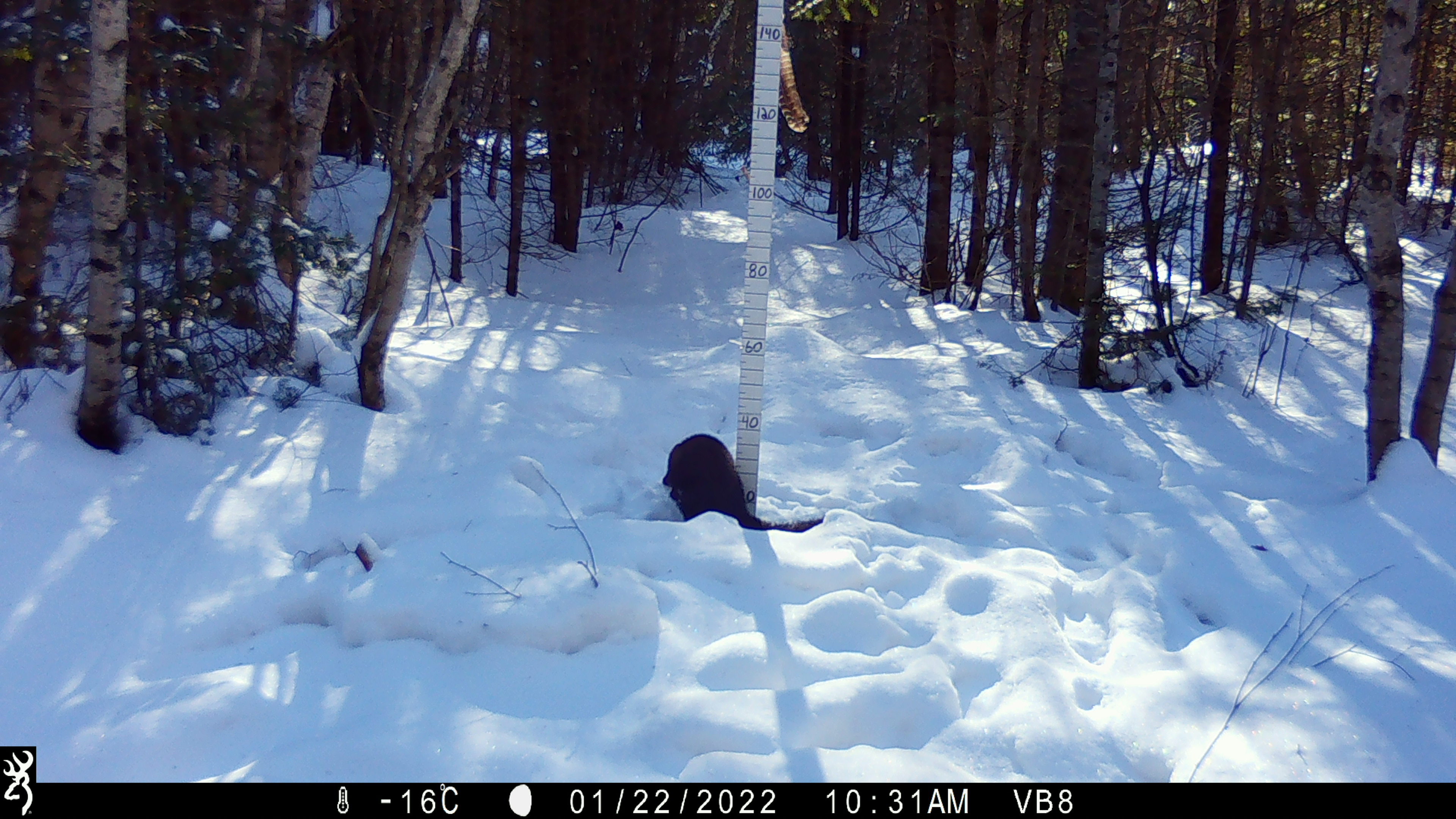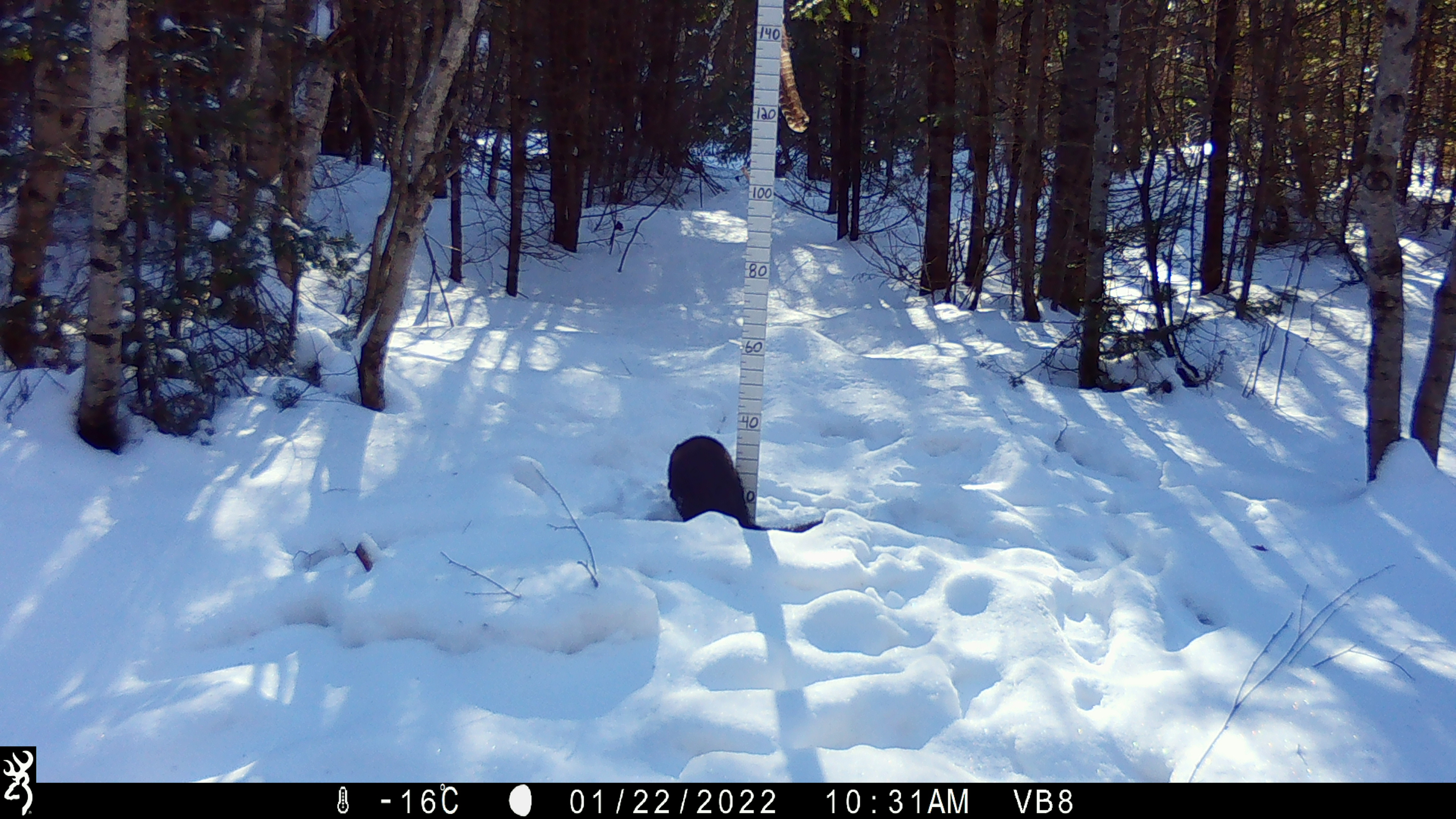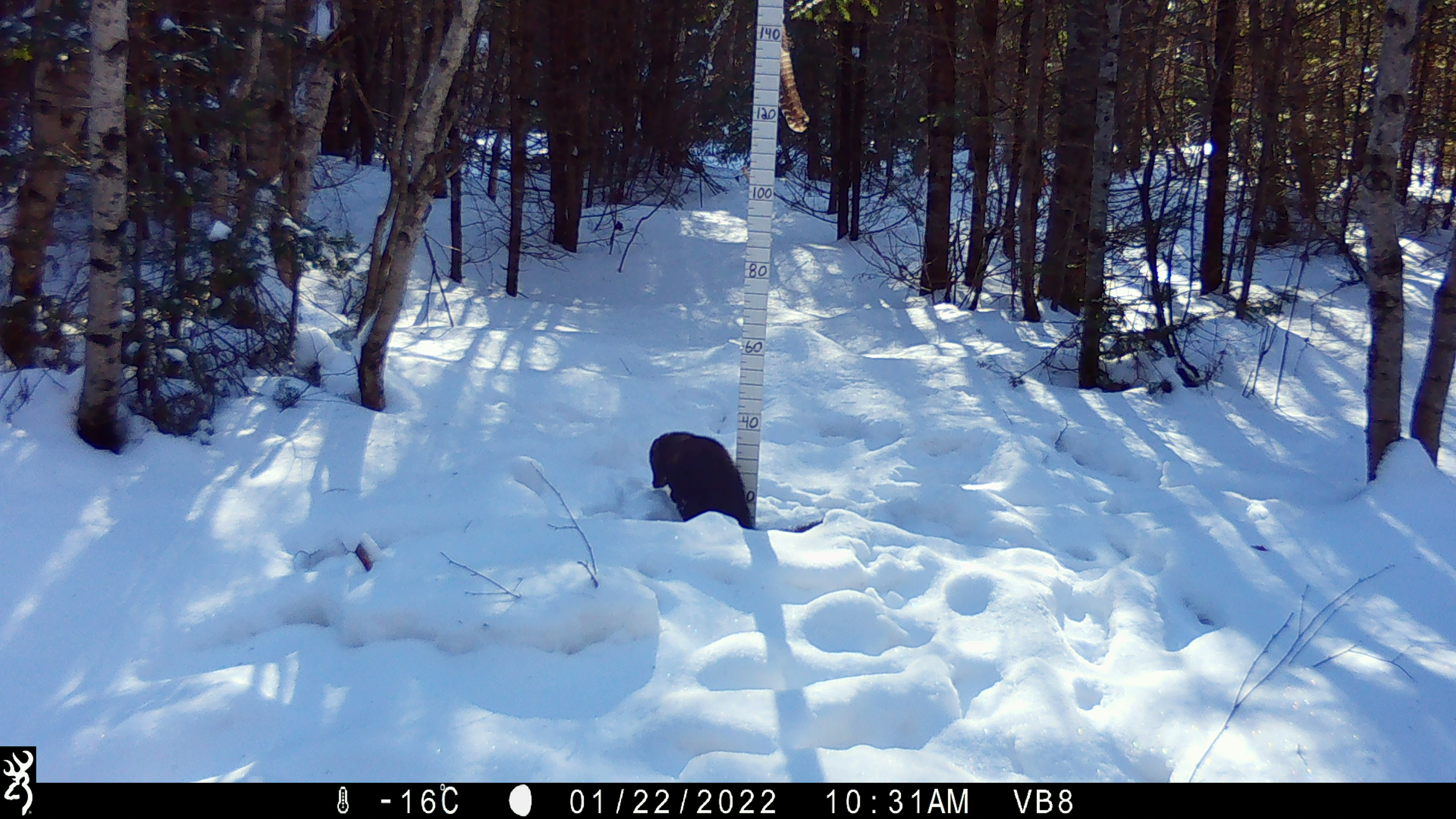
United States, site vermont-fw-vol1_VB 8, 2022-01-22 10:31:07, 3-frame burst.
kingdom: Animalia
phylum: Chordata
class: Mammalia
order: Carnivora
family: Mustelidae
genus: Pekania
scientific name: Pekania pennanti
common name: fisher